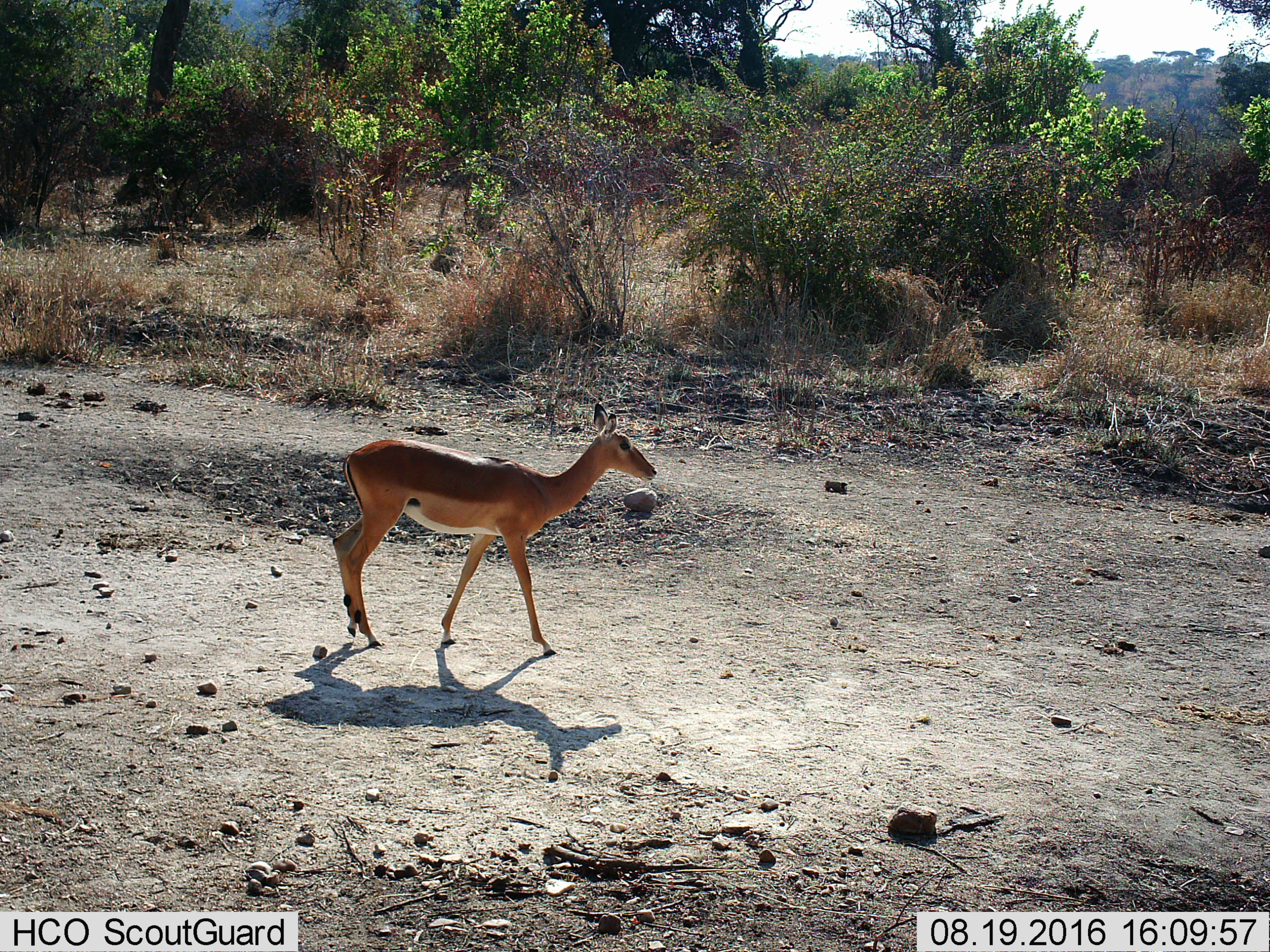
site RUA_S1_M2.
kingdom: Animalia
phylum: Chordata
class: Mammalia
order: Artiodactyla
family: Bovidae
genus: Aepyceros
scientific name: Aepyceros melampus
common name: impala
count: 1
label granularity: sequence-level